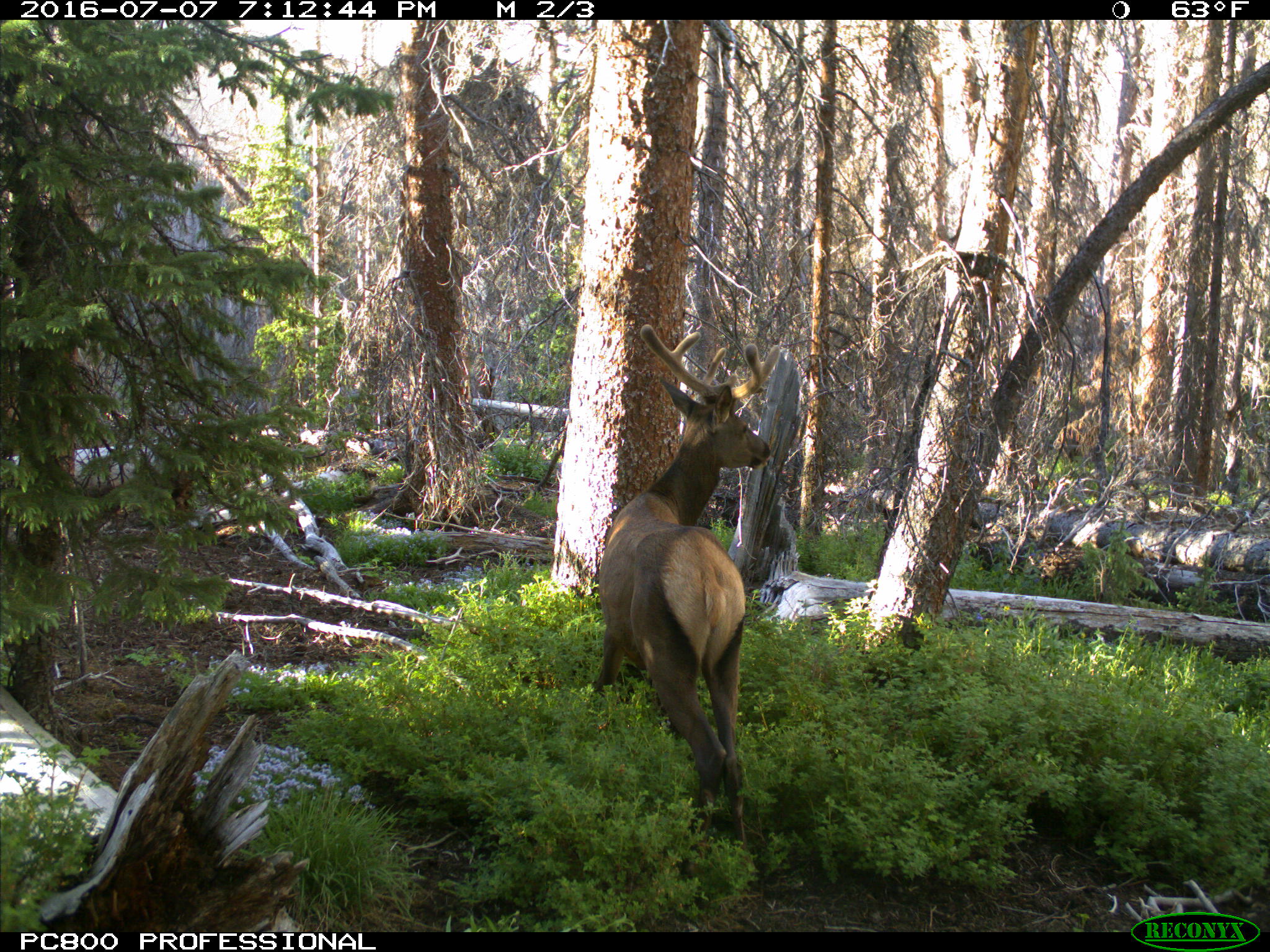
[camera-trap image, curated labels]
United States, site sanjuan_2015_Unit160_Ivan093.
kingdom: Animalia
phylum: Chordata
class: Mammalia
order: Artiodactyla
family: Cervidae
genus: Cervus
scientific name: Cervus elaphus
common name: red deer